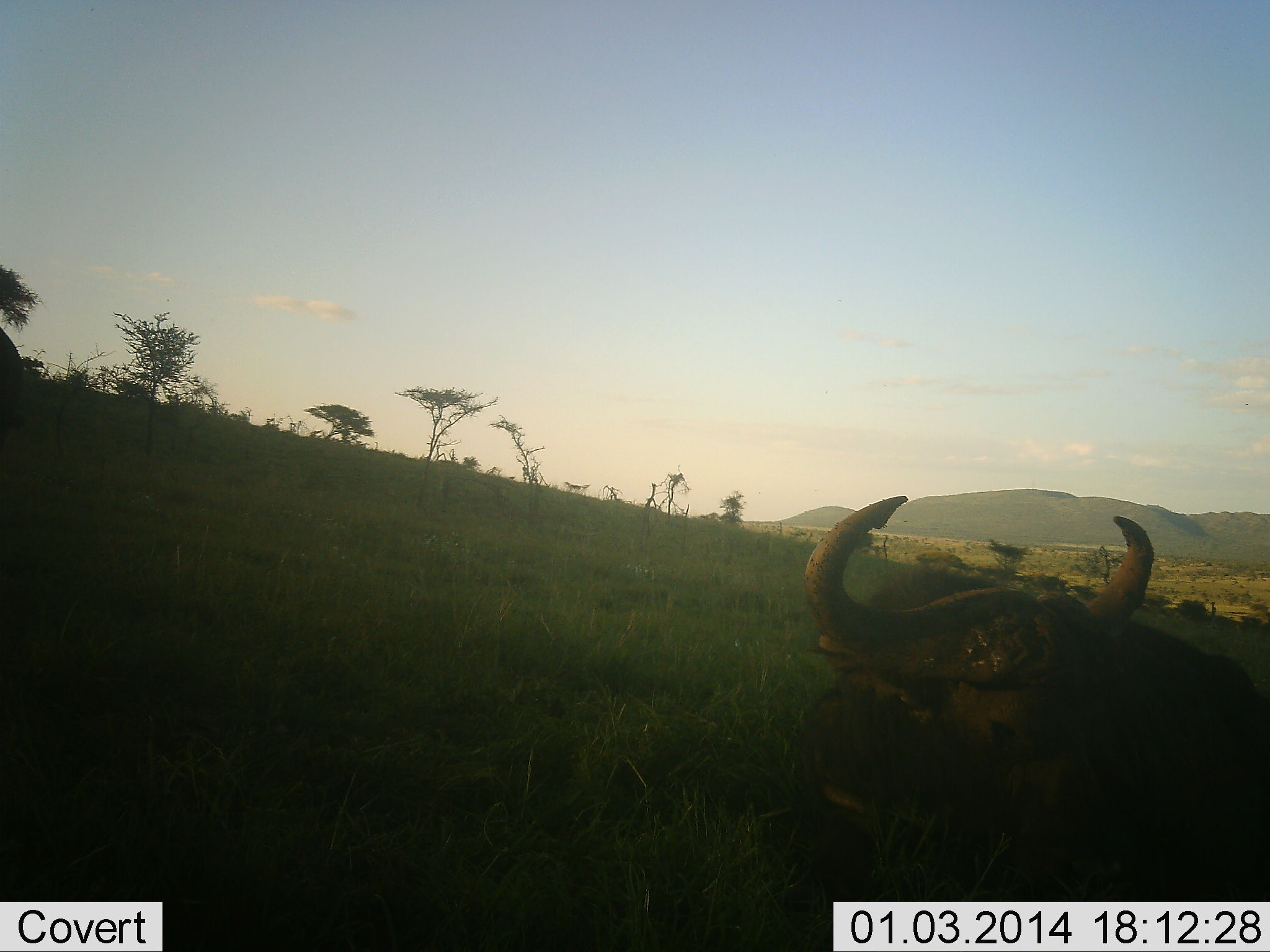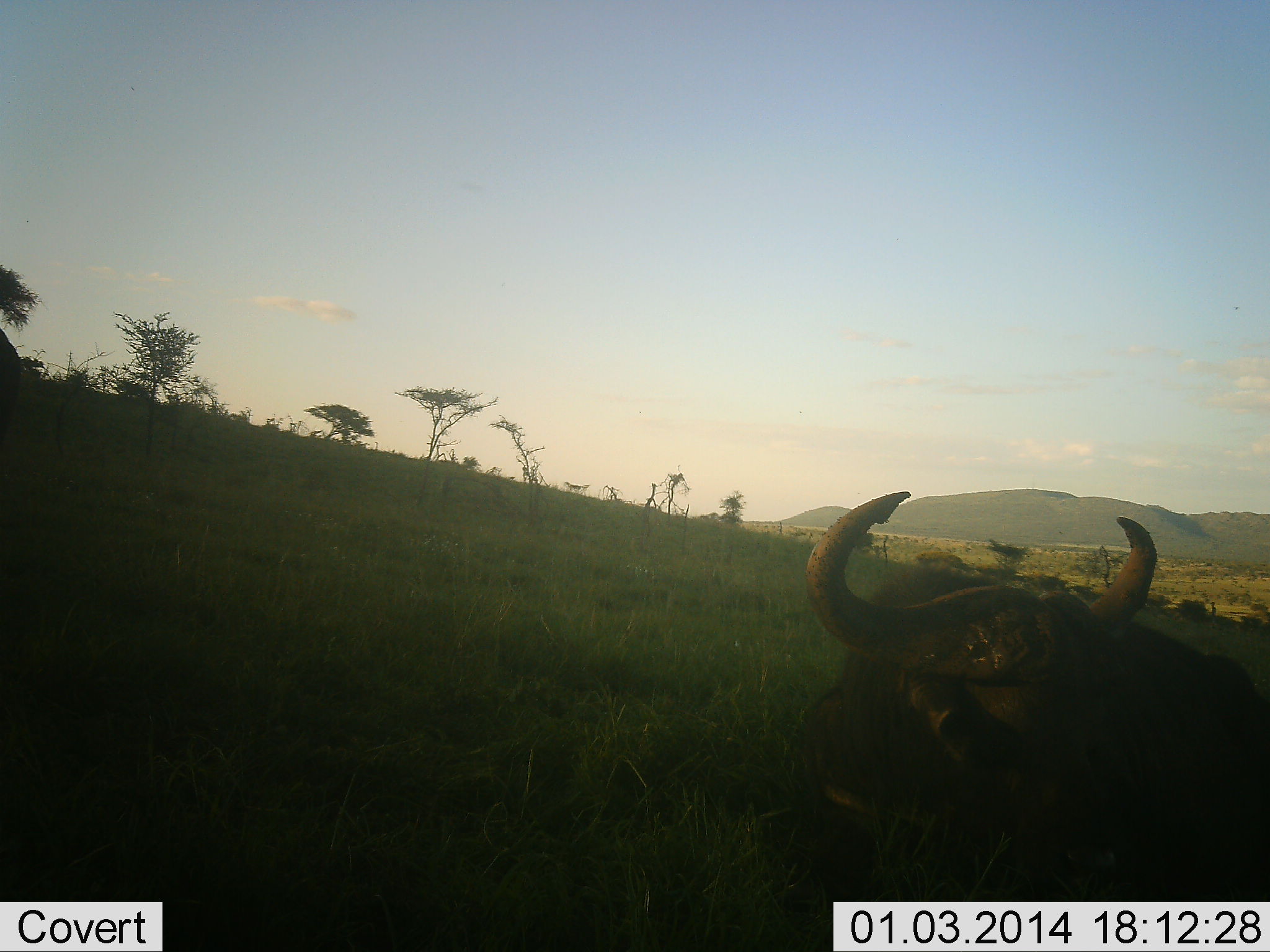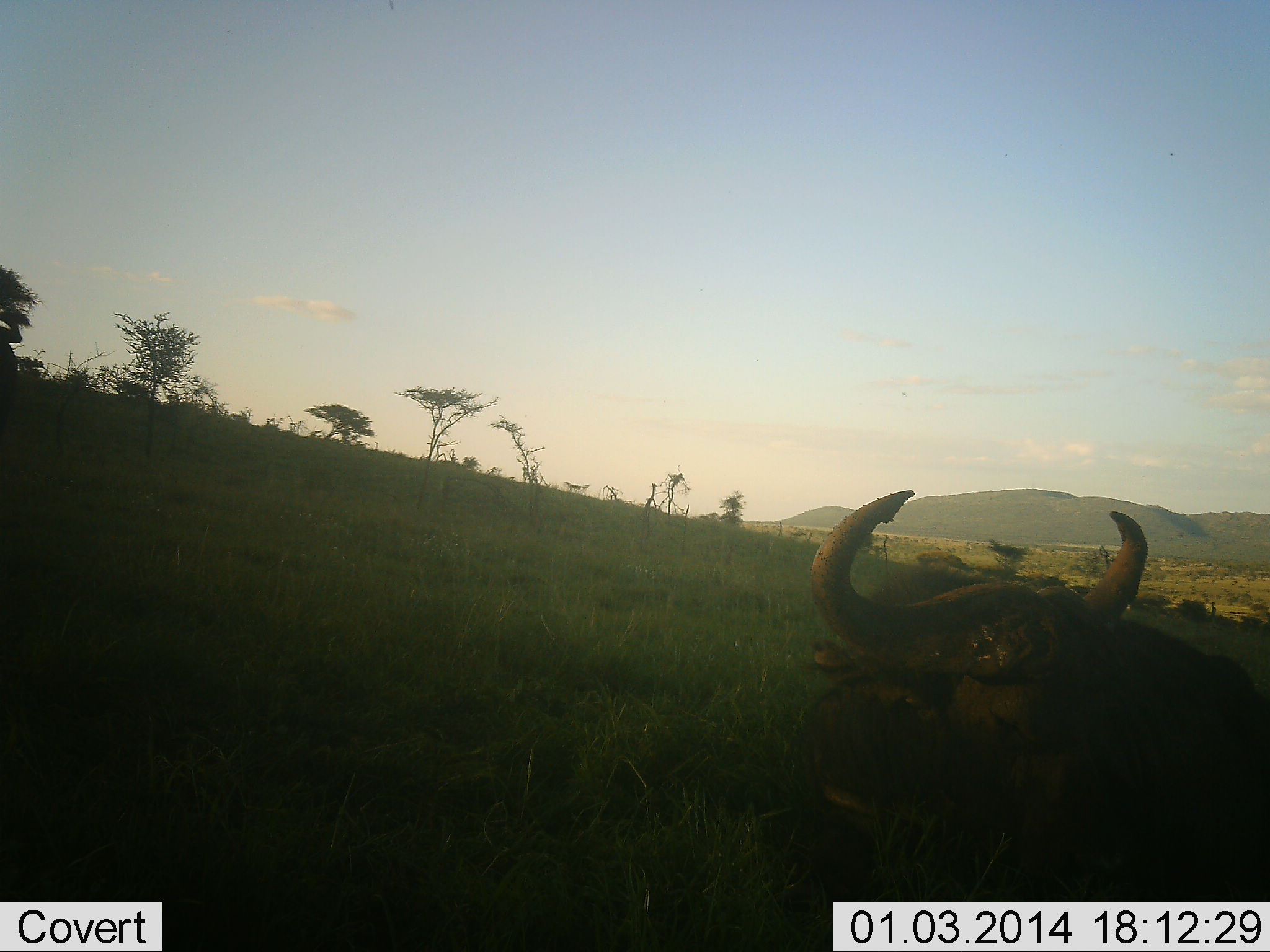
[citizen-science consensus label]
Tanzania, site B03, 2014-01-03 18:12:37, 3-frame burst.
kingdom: Animalia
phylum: Chordata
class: Mammalia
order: Artiodactyla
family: Bovidae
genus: Syncerus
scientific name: Syncerus caffer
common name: cape buffalo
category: buffalo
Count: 1.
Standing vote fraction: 50%.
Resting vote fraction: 60%.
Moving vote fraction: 10%.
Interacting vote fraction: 0%.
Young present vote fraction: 0%.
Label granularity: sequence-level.